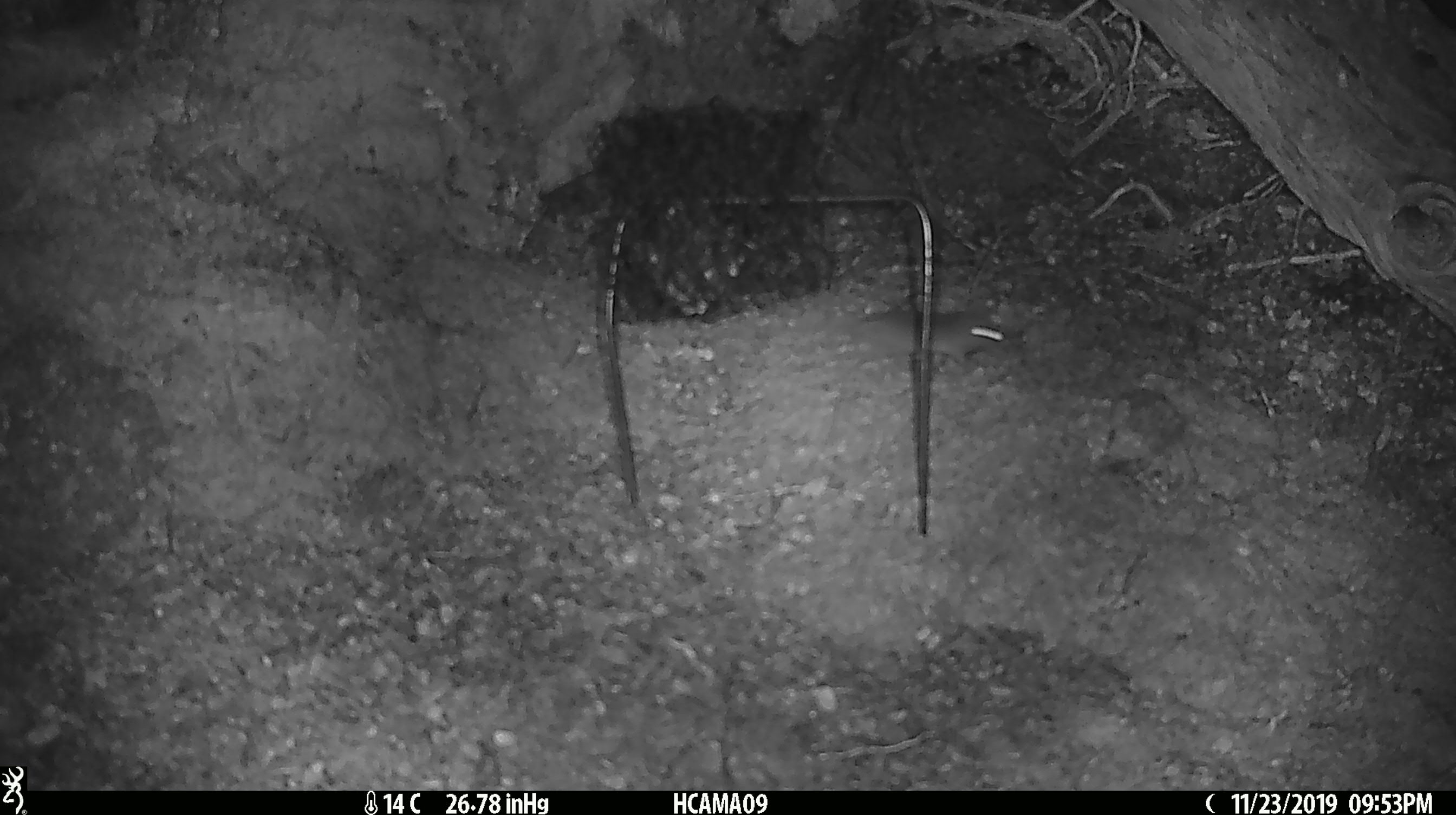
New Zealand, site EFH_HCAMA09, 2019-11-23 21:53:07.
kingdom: Animalia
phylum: Chordata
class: Mammalia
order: Rodentia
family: Muridae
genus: Mus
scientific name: Mus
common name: mouse